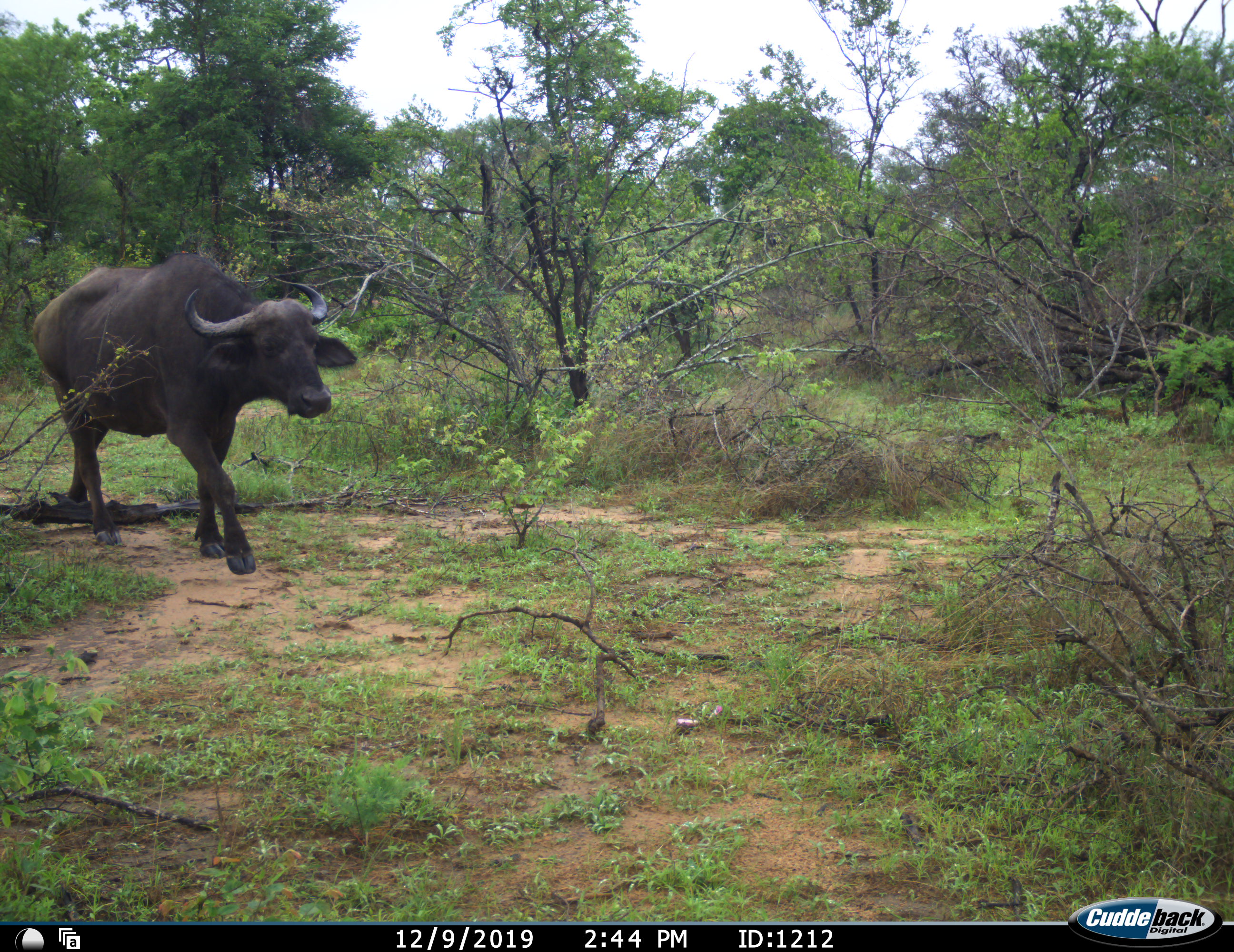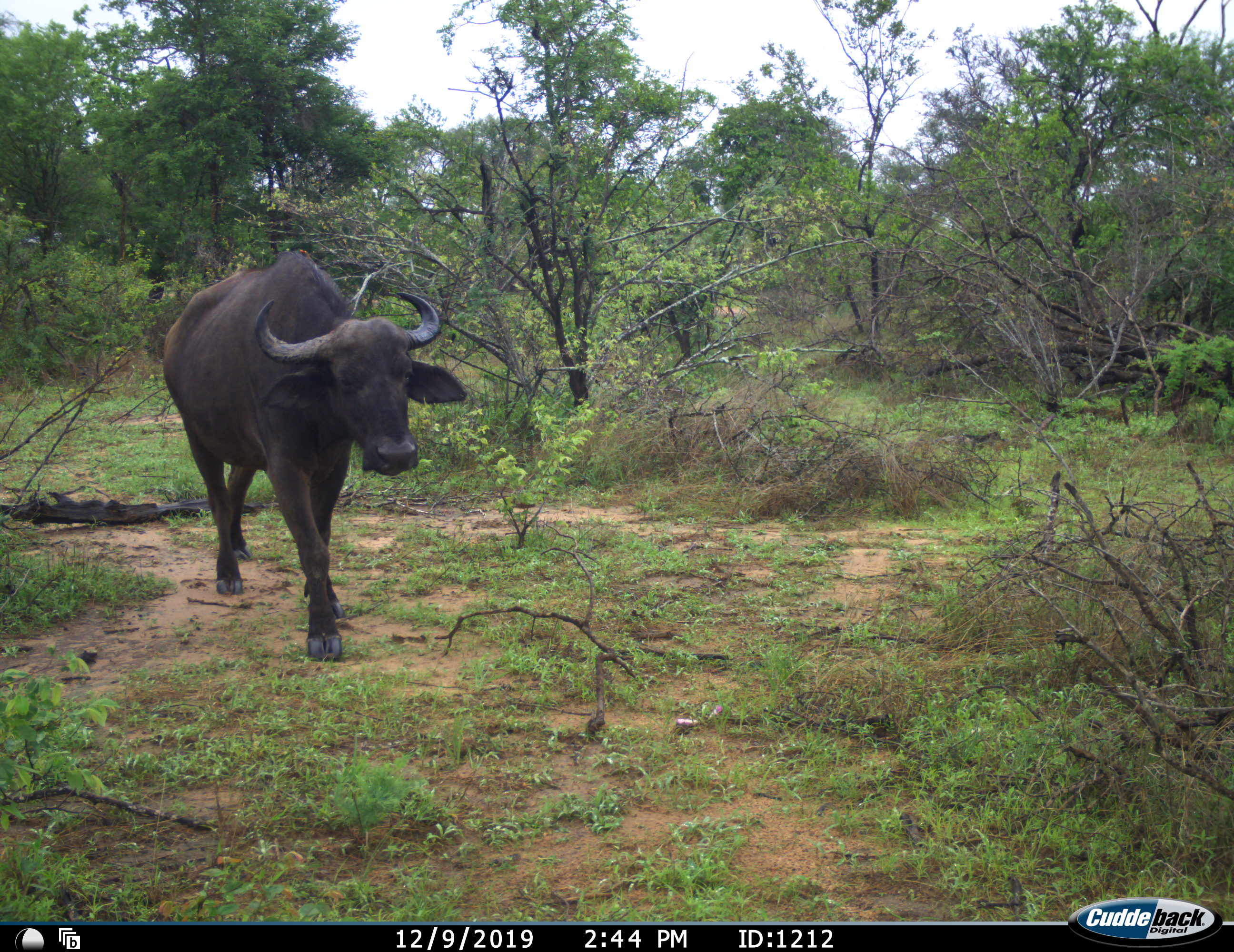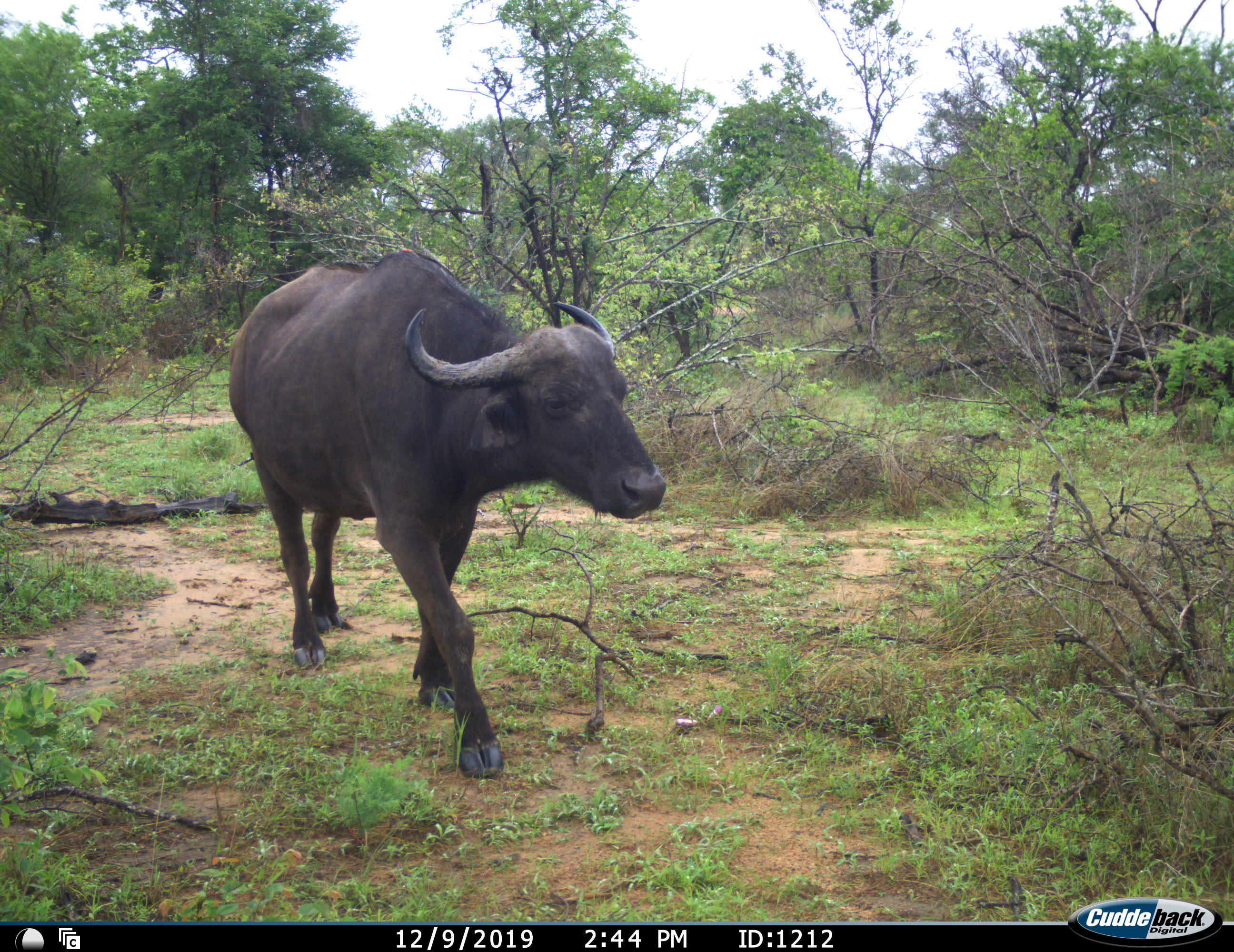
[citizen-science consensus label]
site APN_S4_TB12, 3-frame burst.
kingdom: Animalia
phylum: Chordata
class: Mammalia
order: Artiodactyla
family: Bovidae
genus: Syncerus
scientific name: Syncerus caffer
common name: african buffalo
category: buffalo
Buffalo (african buffalo) (Syncerus caffer), count 1. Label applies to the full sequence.